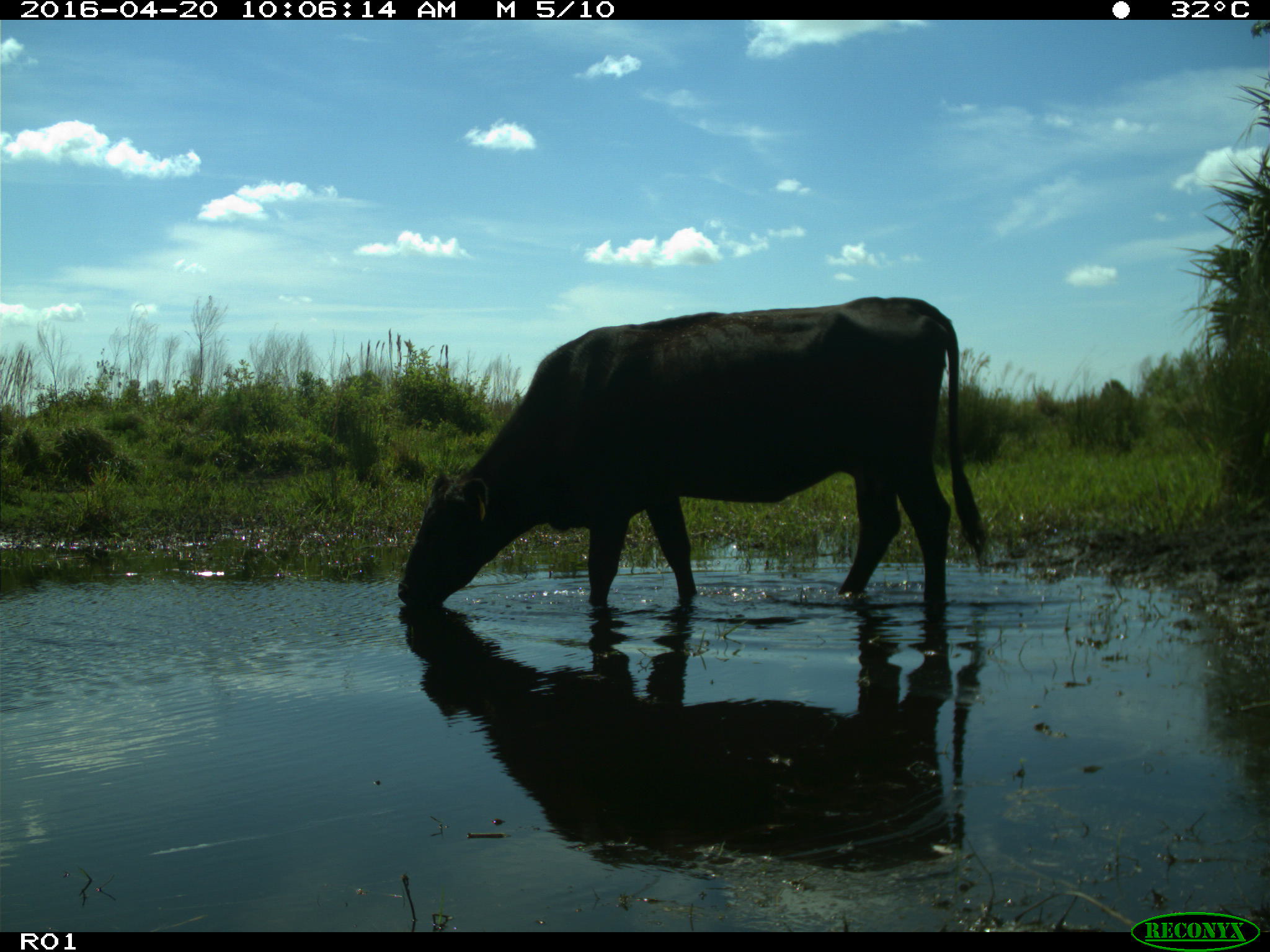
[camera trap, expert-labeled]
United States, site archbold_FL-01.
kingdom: Animalia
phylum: Chordata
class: Mammalia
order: Artiodactyla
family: Bovidae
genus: Bos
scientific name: Bos taurus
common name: domestic cow